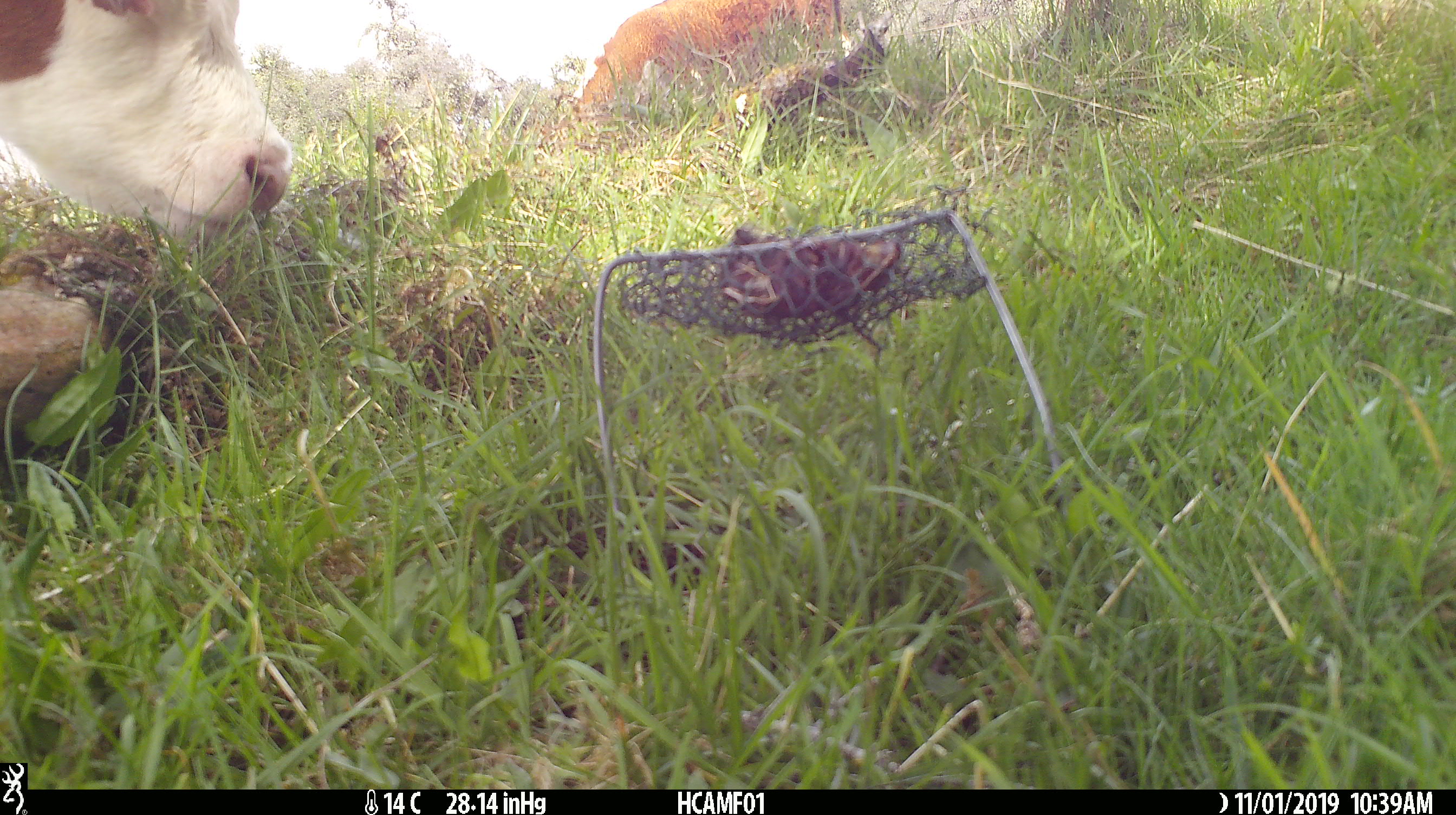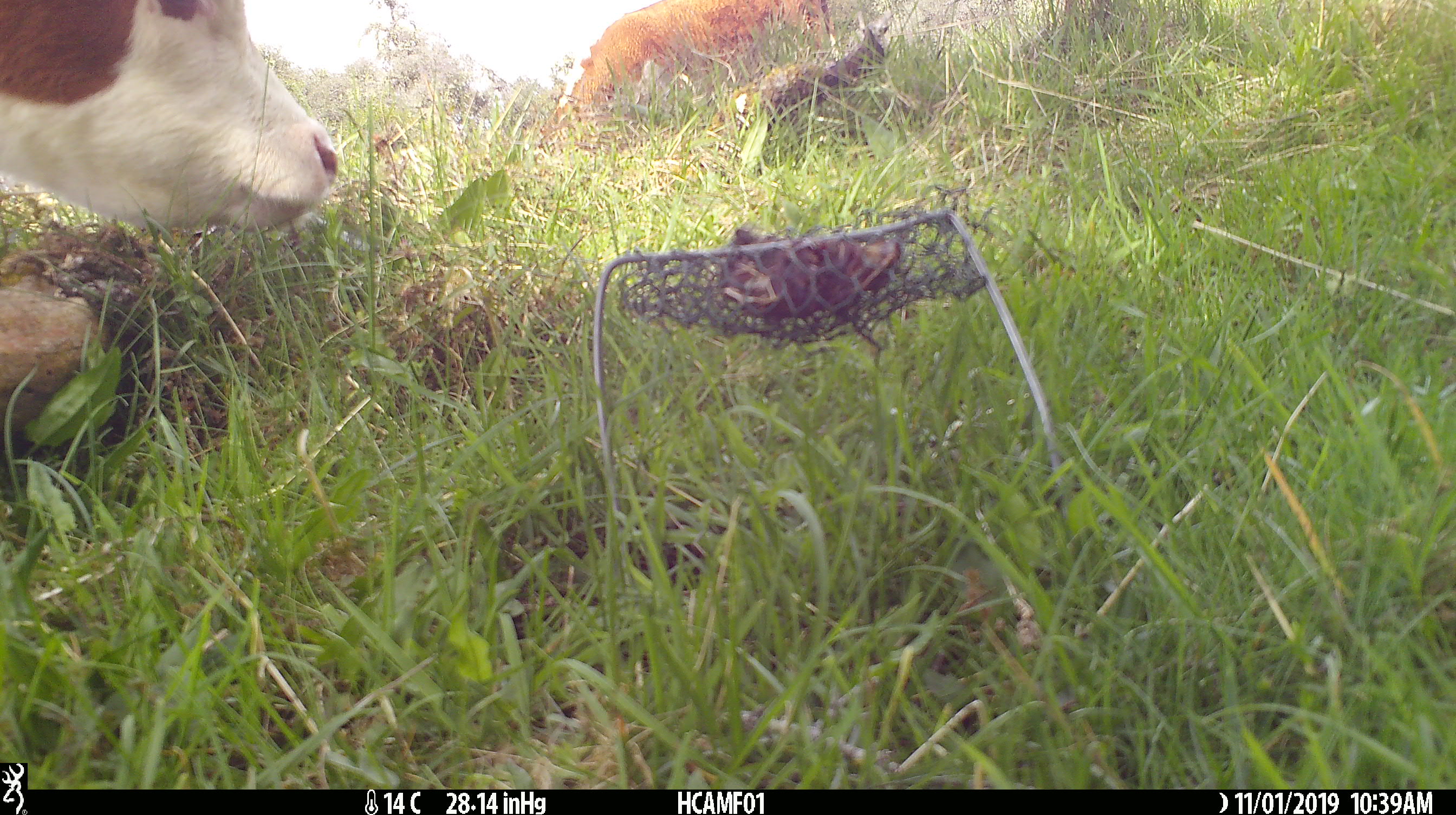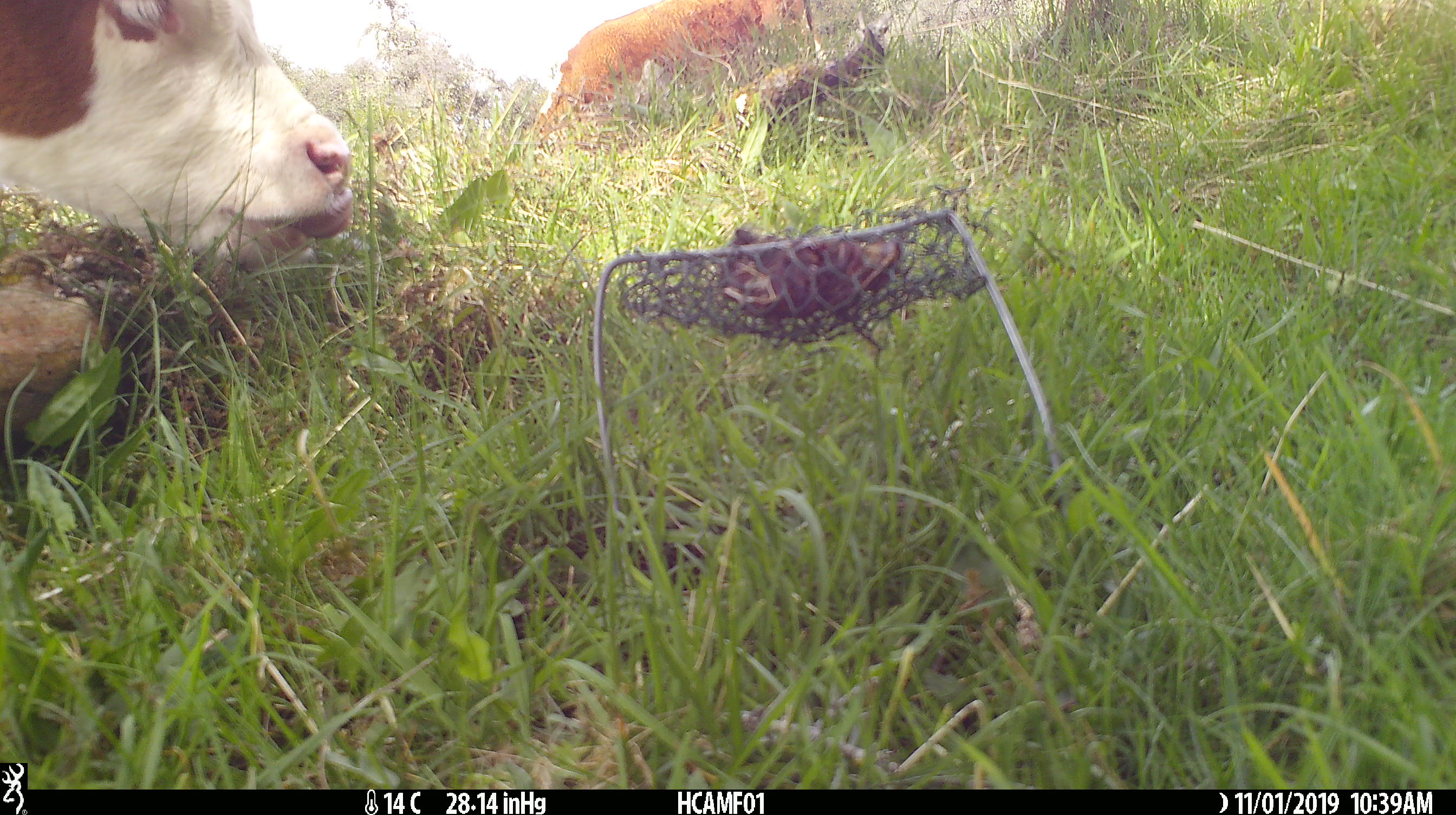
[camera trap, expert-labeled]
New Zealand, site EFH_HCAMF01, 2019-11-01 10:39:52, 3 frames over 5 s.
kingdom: Animalia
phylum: Chordata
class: Mammalia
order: Artiodactyla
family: Bovidae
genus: Bos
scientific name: Bos taurus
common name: domestic cow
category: cow